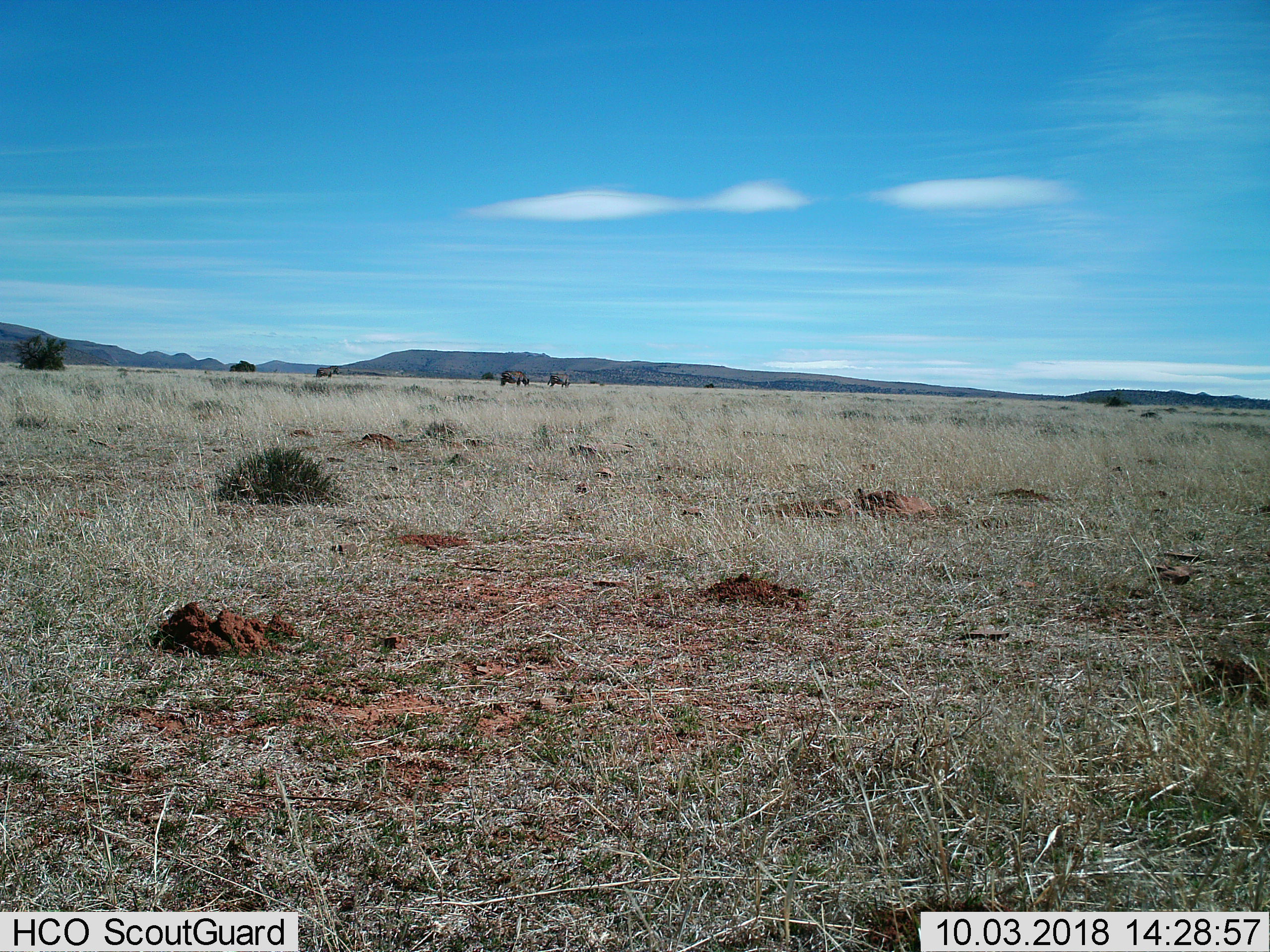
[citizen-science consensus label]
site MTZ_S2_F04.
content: unidentified animal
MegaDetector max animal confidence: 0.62